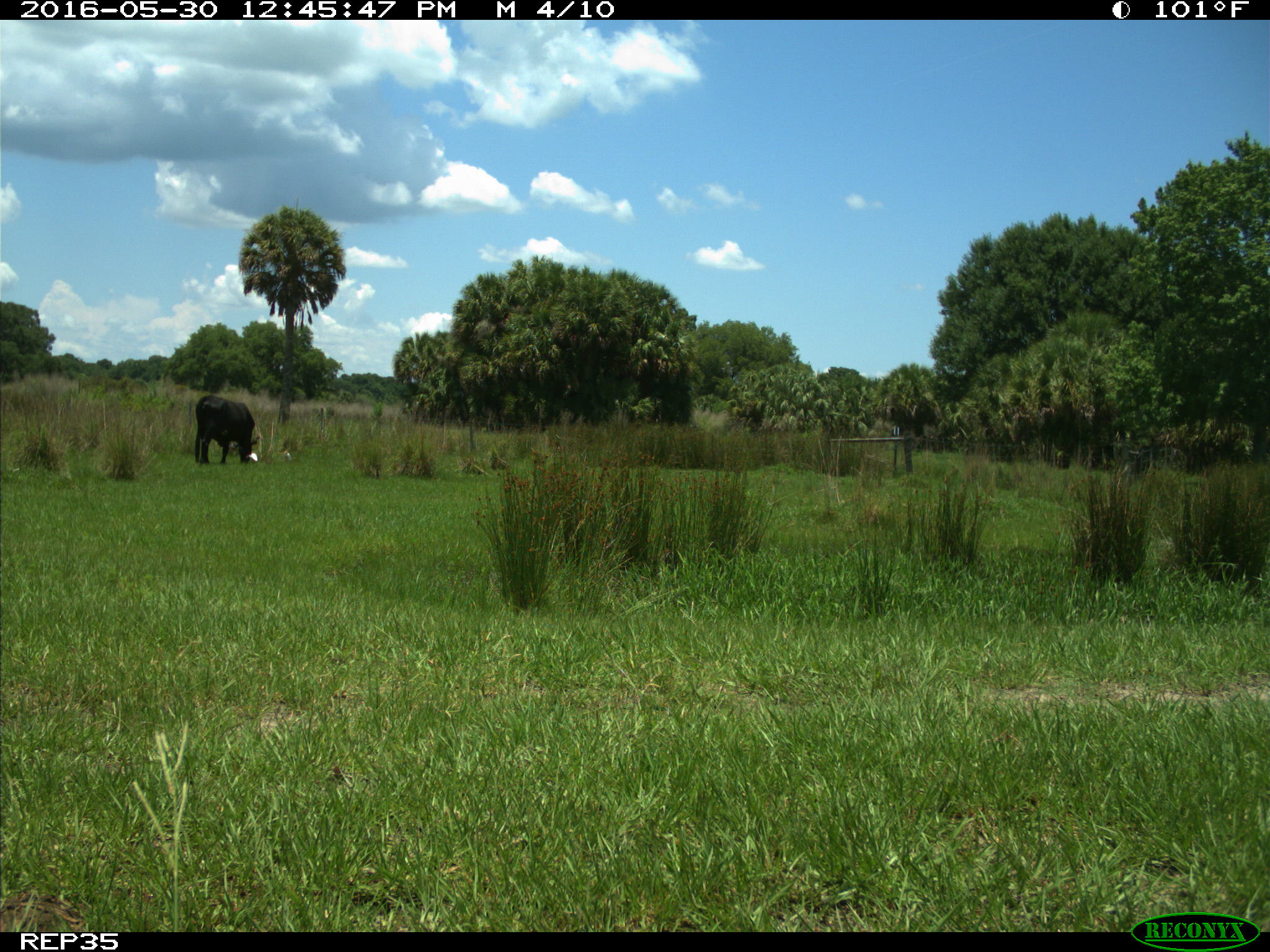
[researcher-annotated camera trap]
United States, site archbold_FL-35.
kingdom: Animalia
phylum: Chordata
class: Mammalia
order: Artiodactyla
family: Bovidae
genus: Bos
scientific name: Bos taurus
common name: domestic cow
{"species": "Bos taurus (domestic cow)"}